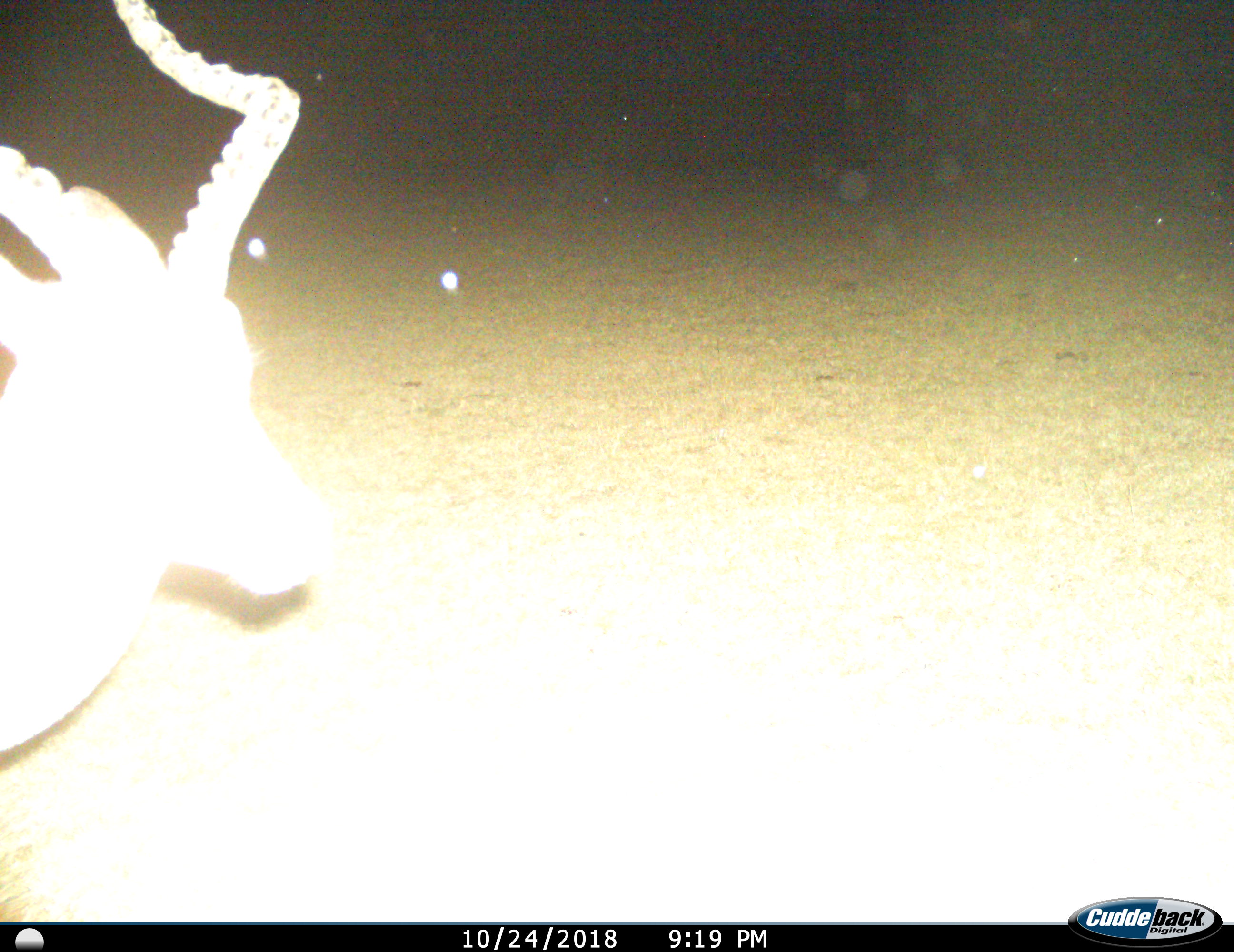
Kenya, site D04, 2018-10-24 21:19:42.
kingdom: Animalia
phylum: Chordata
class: Mammalia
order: Artiodactyla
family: Bovidae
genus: Aepyceros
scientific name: Aepyceros melampus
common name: impala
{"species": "impala (Aepyceros melampus)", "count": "1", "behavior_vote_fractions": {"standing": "86%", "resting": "0%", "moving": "14%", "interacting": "0%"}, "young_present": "0%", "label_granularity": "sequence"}